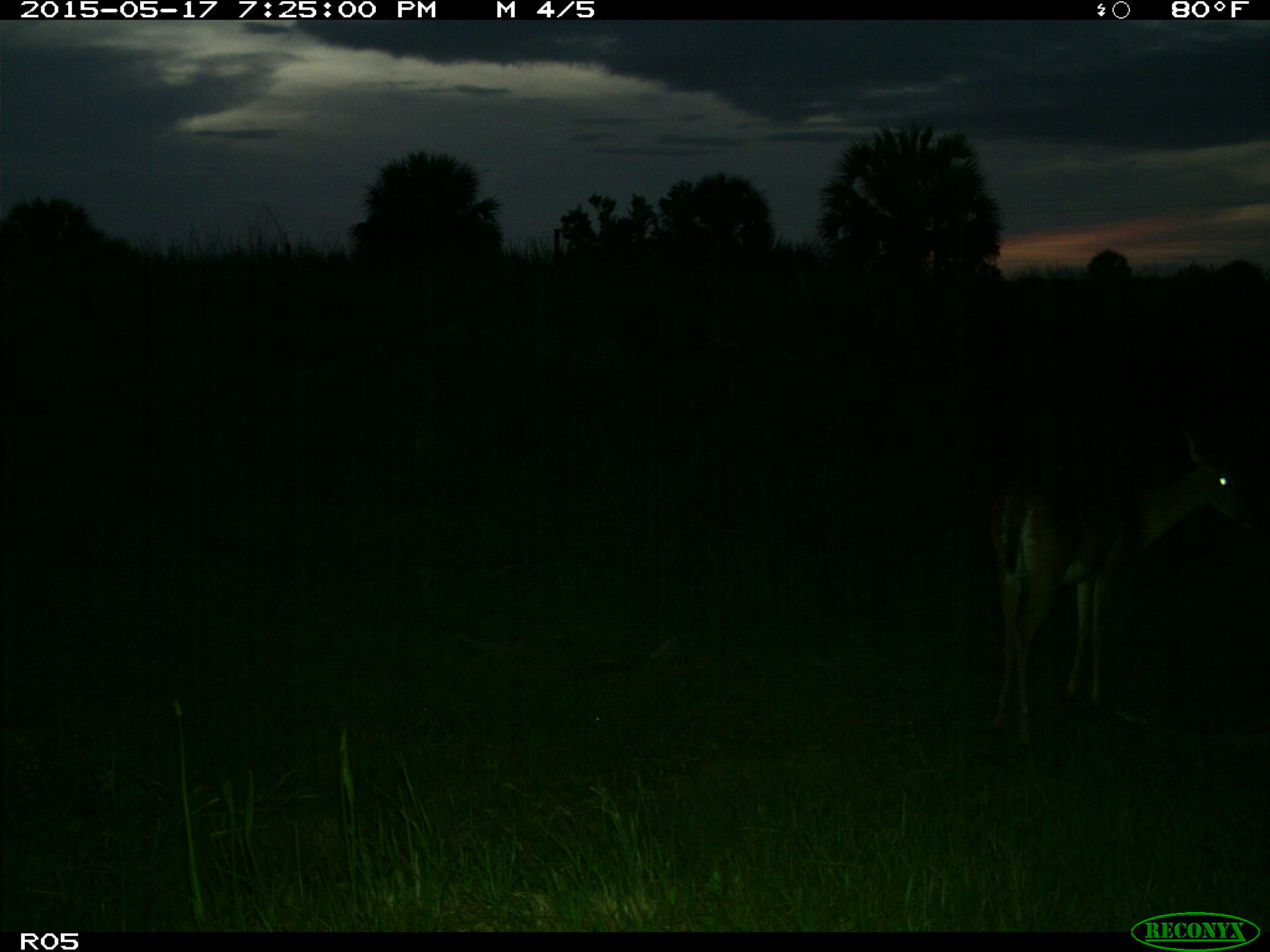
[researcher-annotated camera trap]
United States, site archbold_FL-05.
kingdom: Animalia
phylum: Chordata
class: Mammalia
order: Artiodactyla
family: Cervidae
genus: Odocoileus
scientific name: Odocoileus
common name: deer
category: unidentified deer